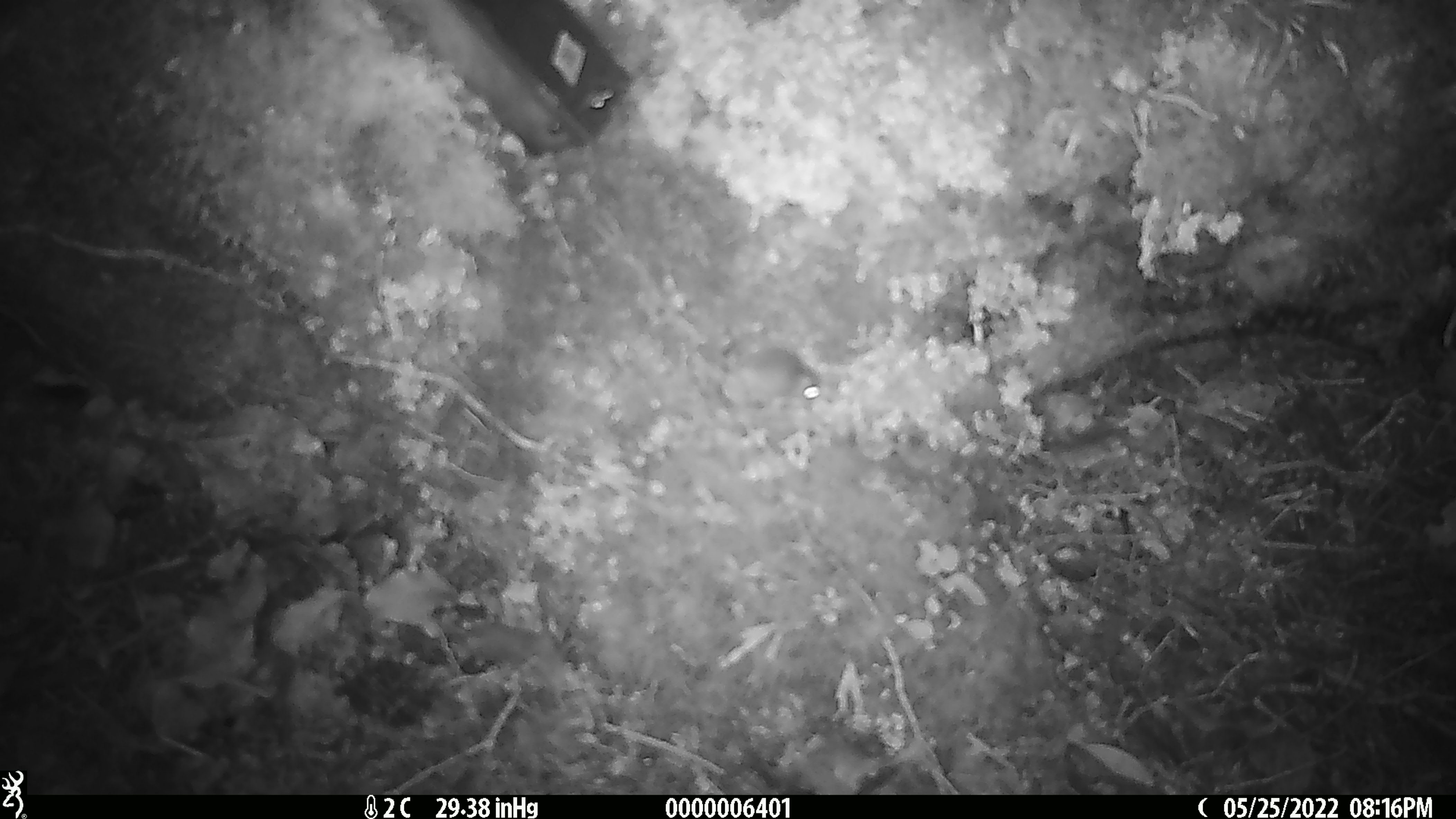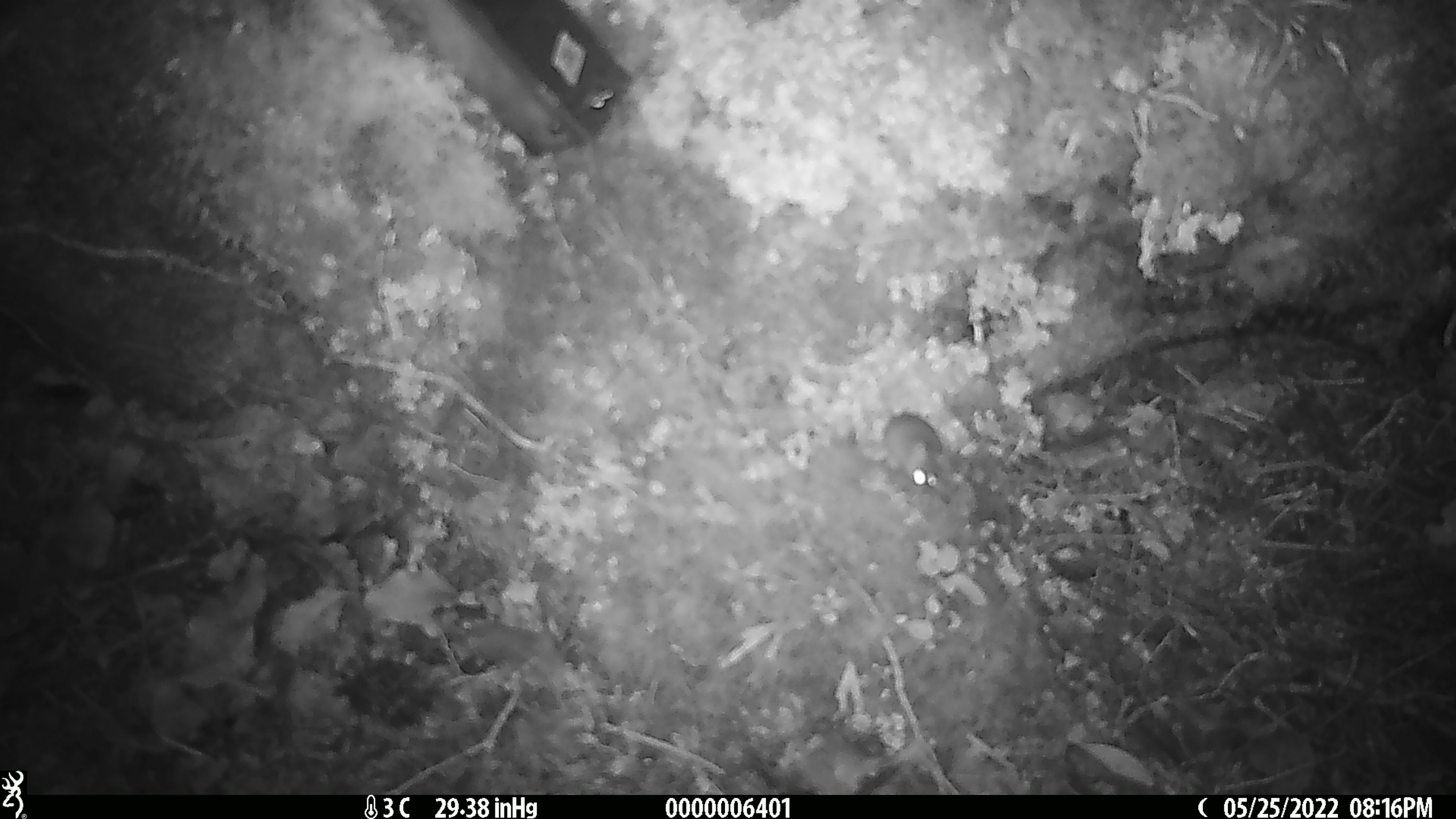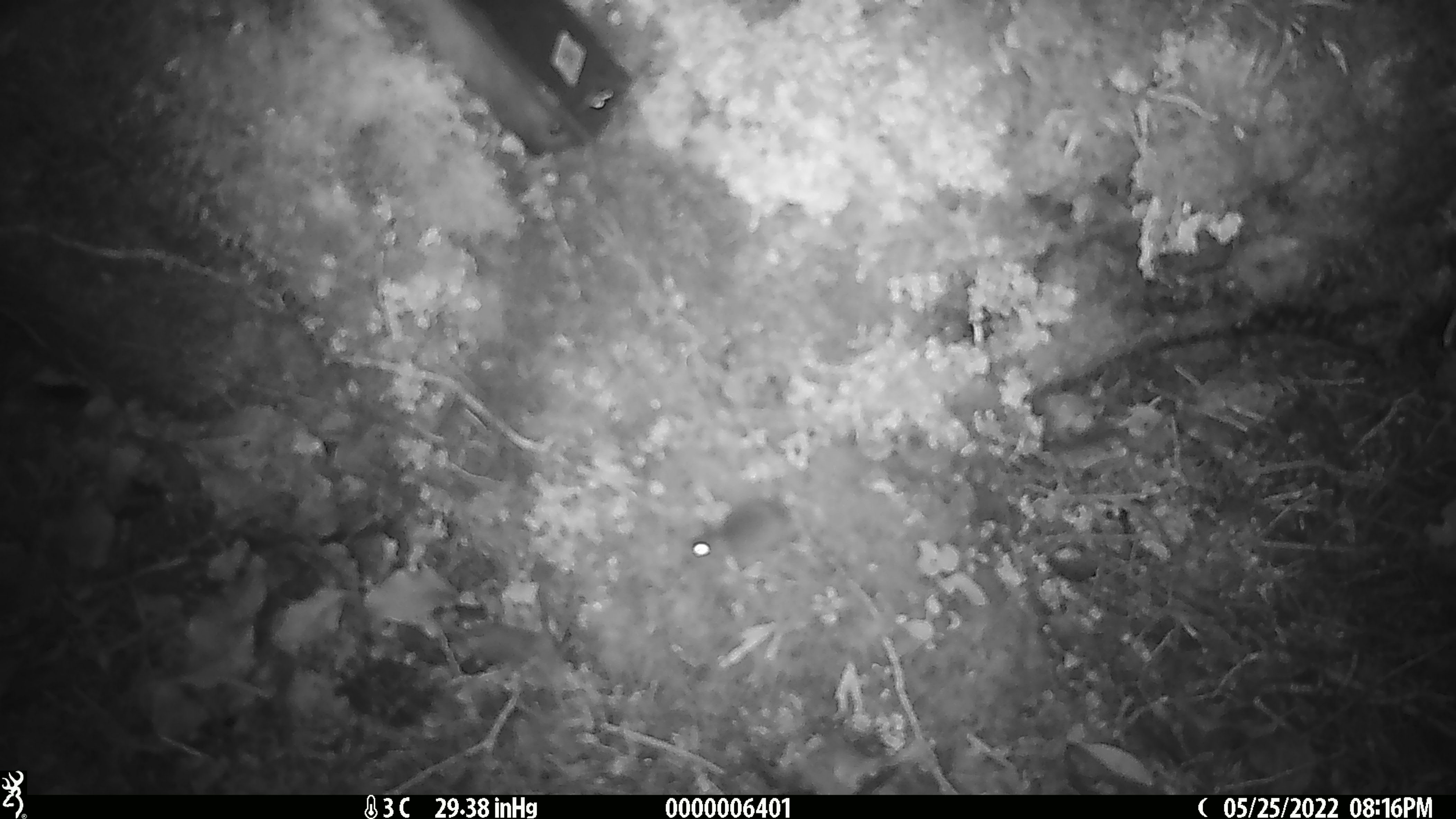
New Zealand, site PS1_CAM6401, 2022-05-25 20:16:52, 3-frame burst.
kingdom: Animalia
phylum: Chordata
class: Mammalia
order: Rodentia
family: Muridae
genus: Mus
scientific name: Mus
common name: mouse